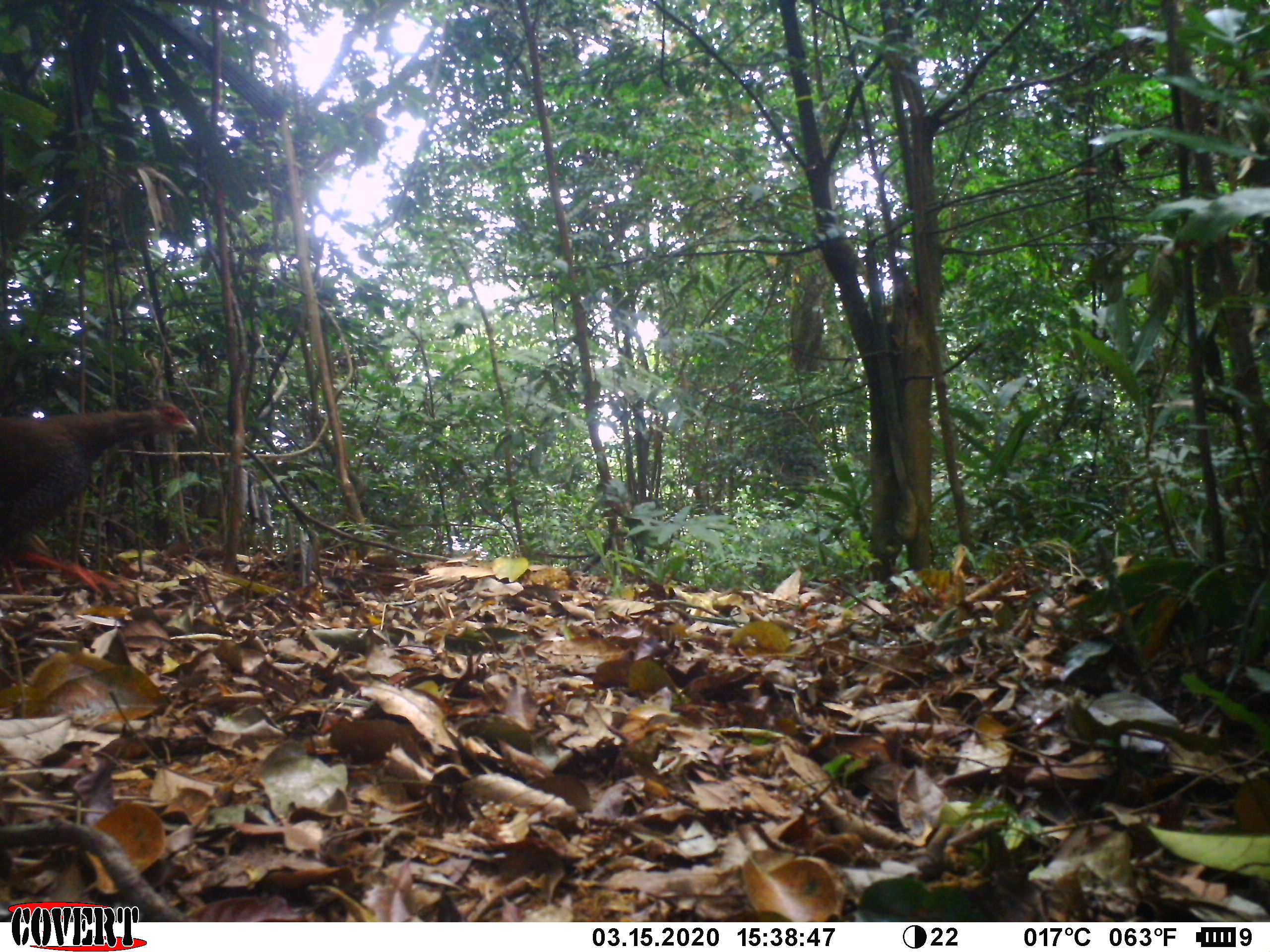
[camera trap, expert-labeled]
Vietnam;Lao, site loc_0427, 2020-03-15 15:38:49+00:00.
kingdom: Animalia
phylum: Chordata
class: Aves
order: Galliformes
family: Phasianidae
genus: Lophura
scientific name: Lophura nycthemera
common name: silver pheasant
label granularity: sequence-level